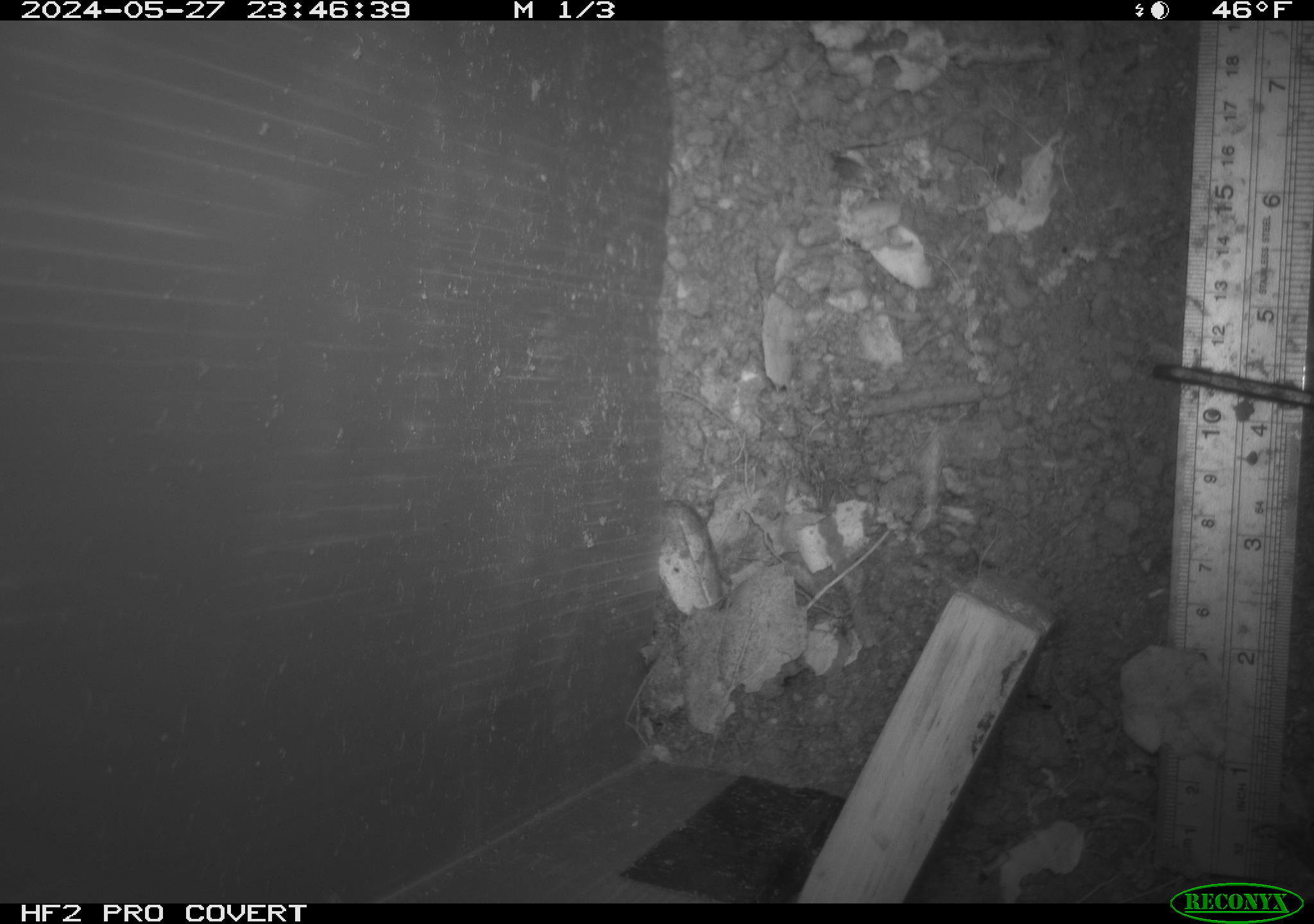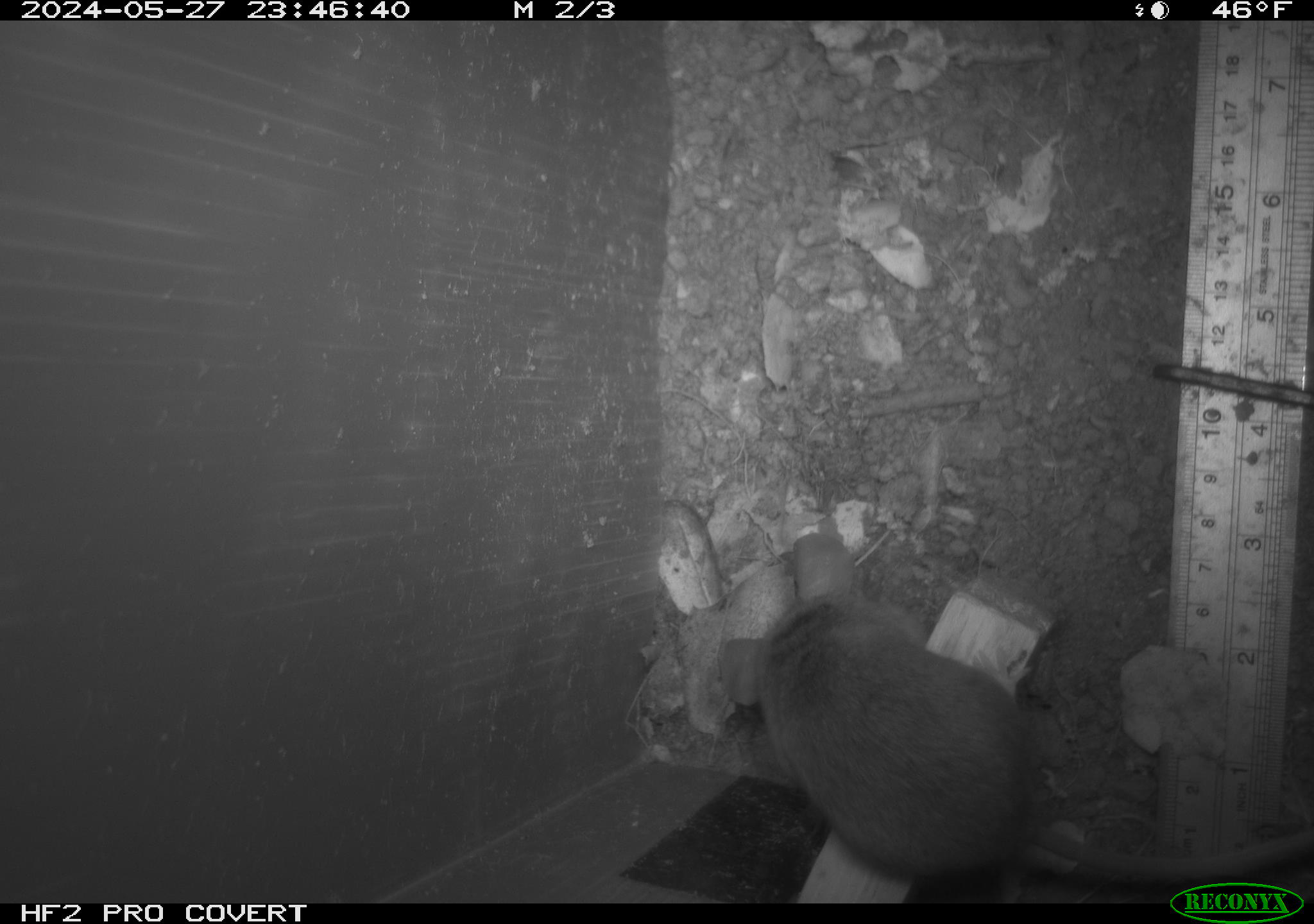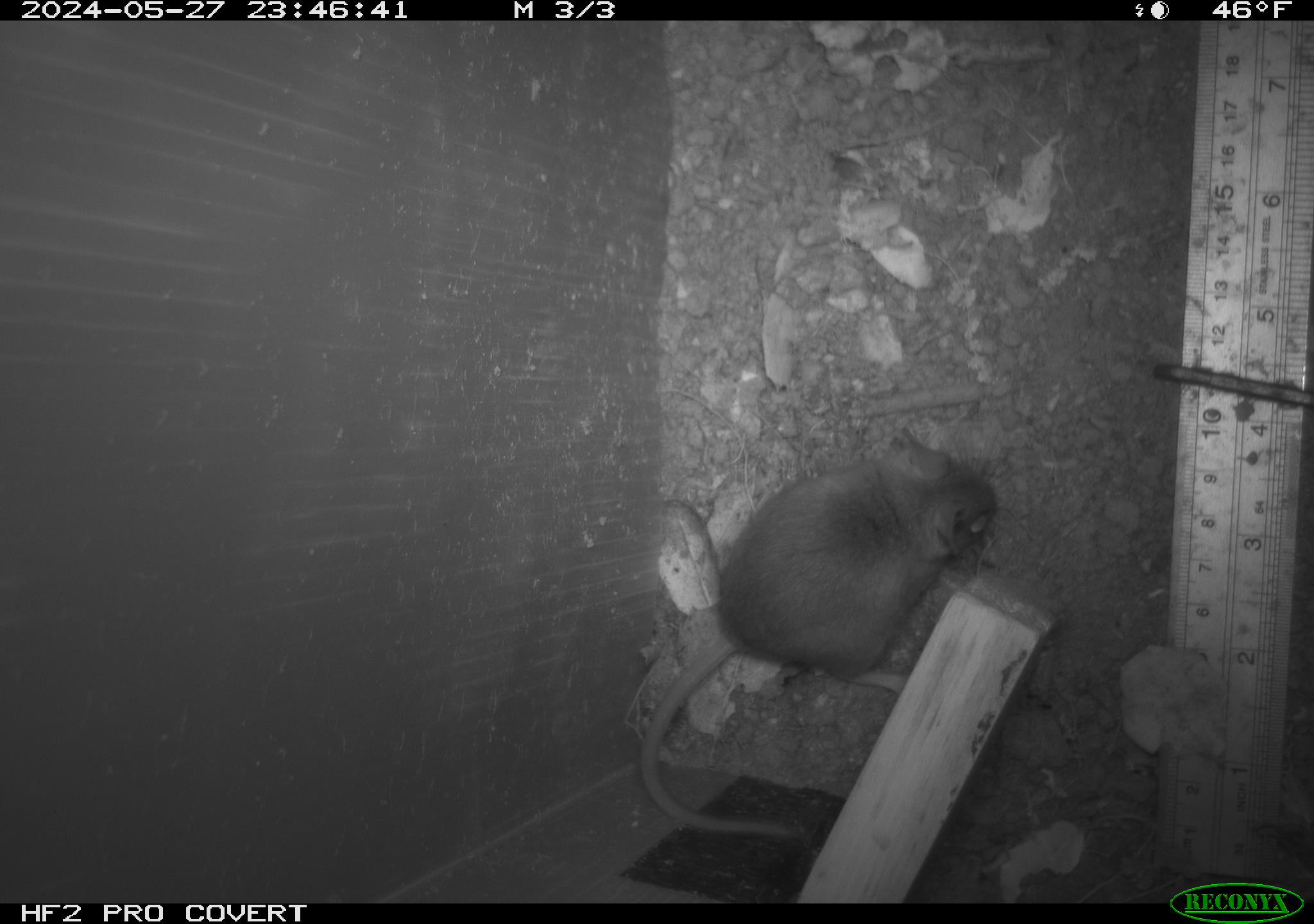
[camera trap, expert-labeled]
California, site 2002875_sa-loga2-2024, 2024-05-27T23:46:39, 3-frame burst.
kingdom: Animalia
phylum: Chordata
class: Mammalia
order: Rodentia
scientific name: Rodentia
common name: rodent